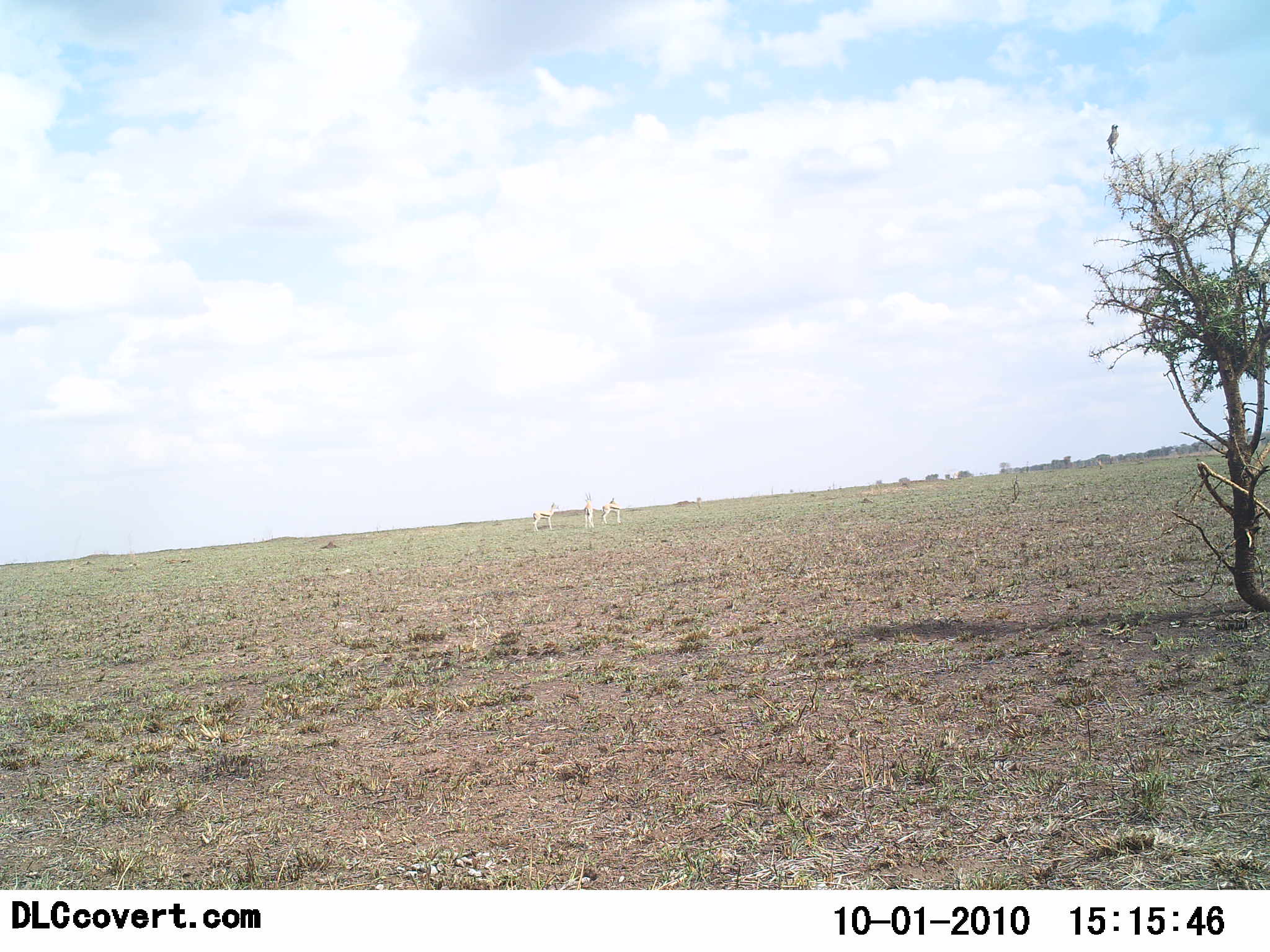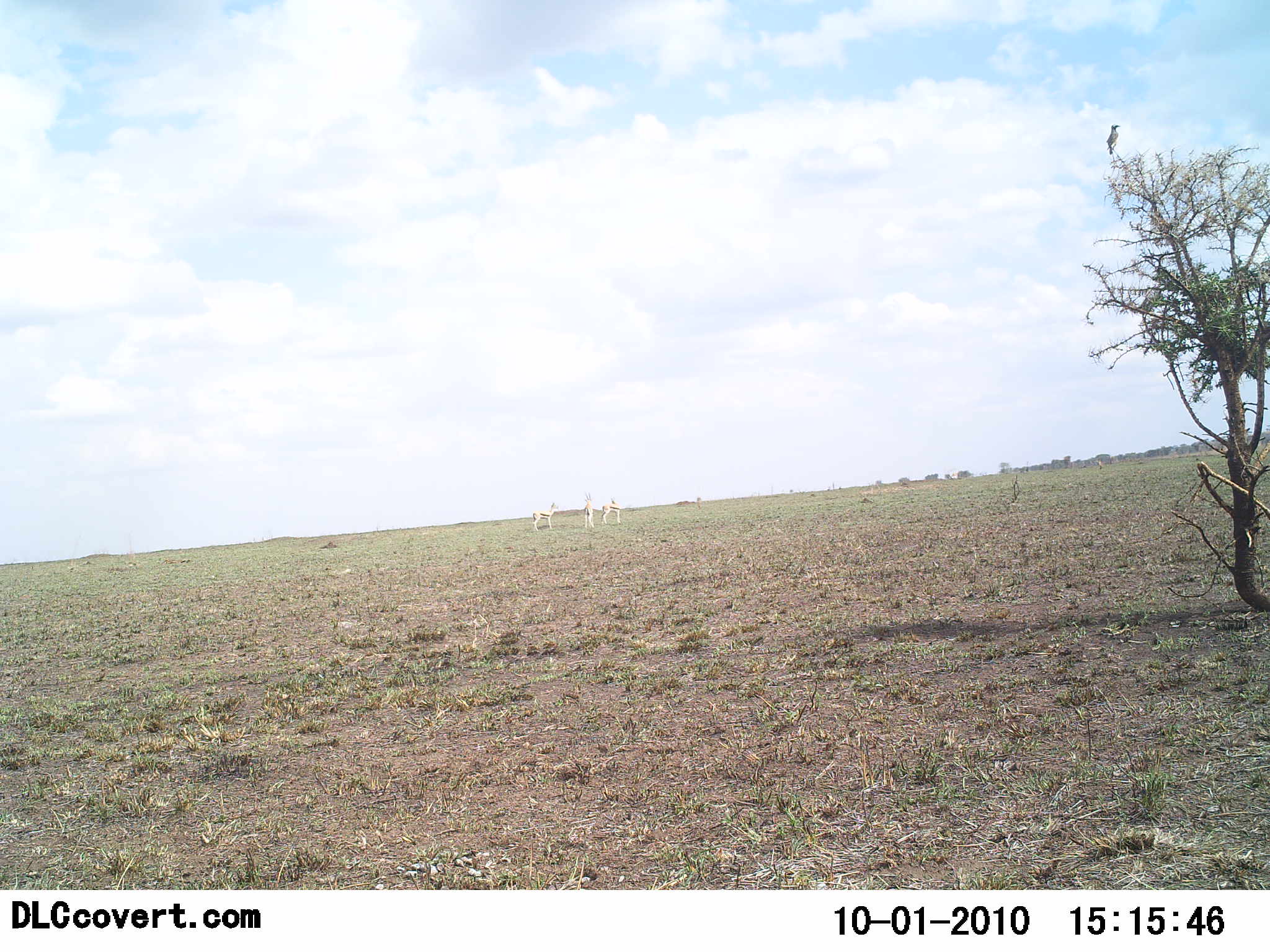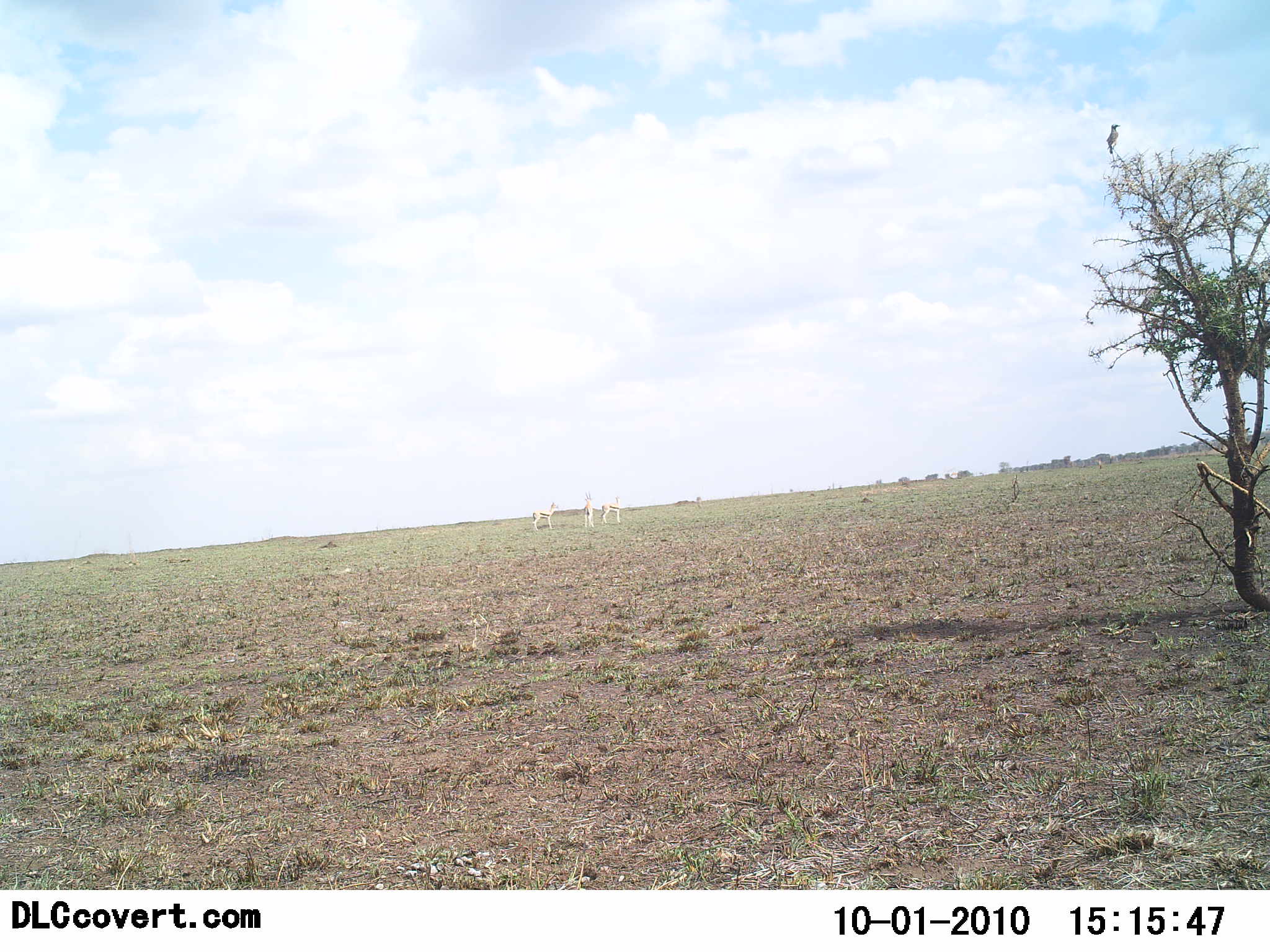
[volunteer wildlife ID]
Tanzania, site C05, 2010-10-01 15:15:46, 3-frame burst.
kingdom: Animalia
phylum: Chordata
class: Mammalia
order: Artiodactyla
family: Bovidae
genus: Eudorcas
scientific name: Eudorcas thomsonii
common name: thomson's gazelle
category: gazellethomsons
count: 3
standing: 100%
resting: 0%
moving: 11%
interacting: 0%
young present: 0%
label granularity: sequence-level